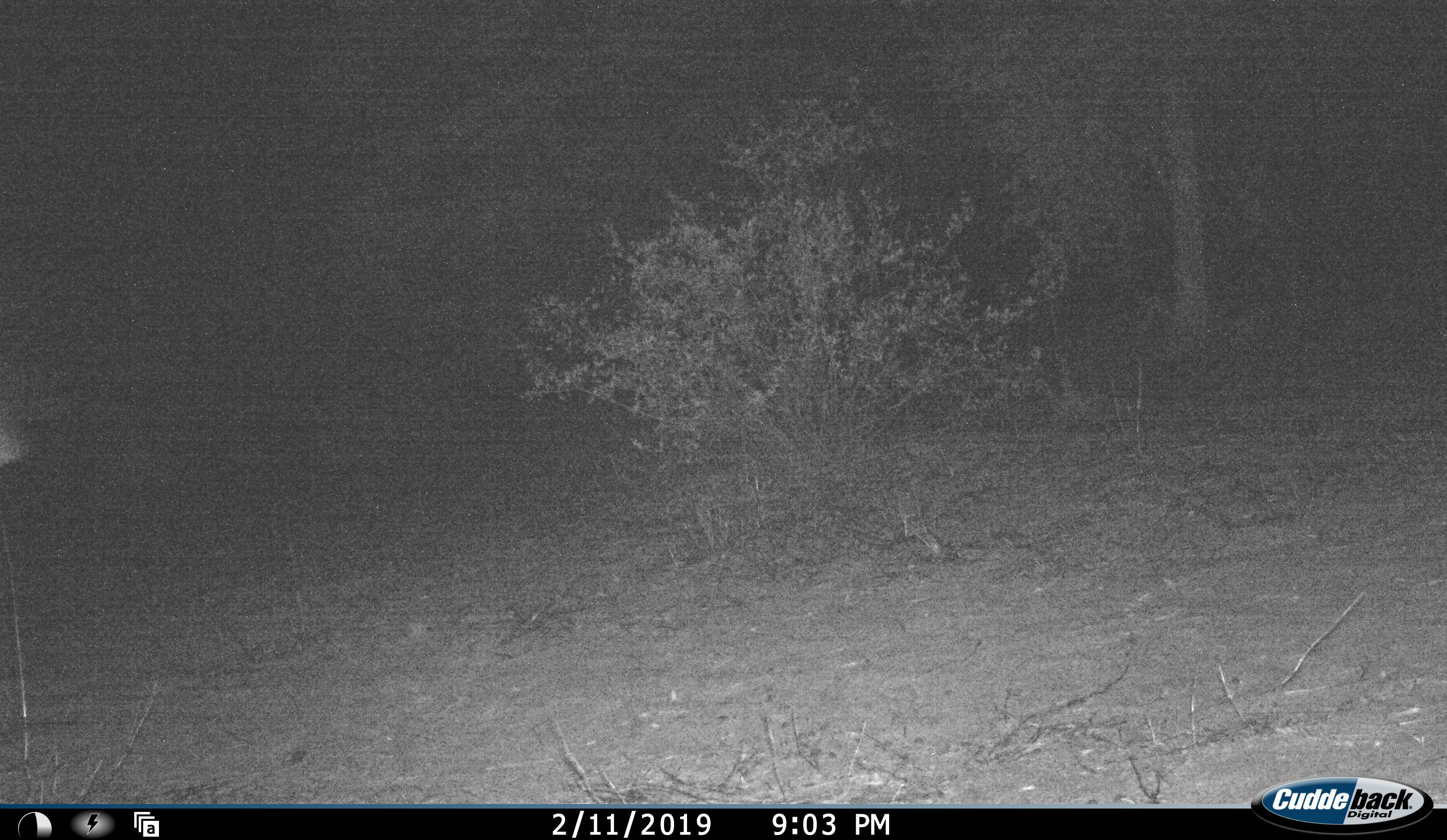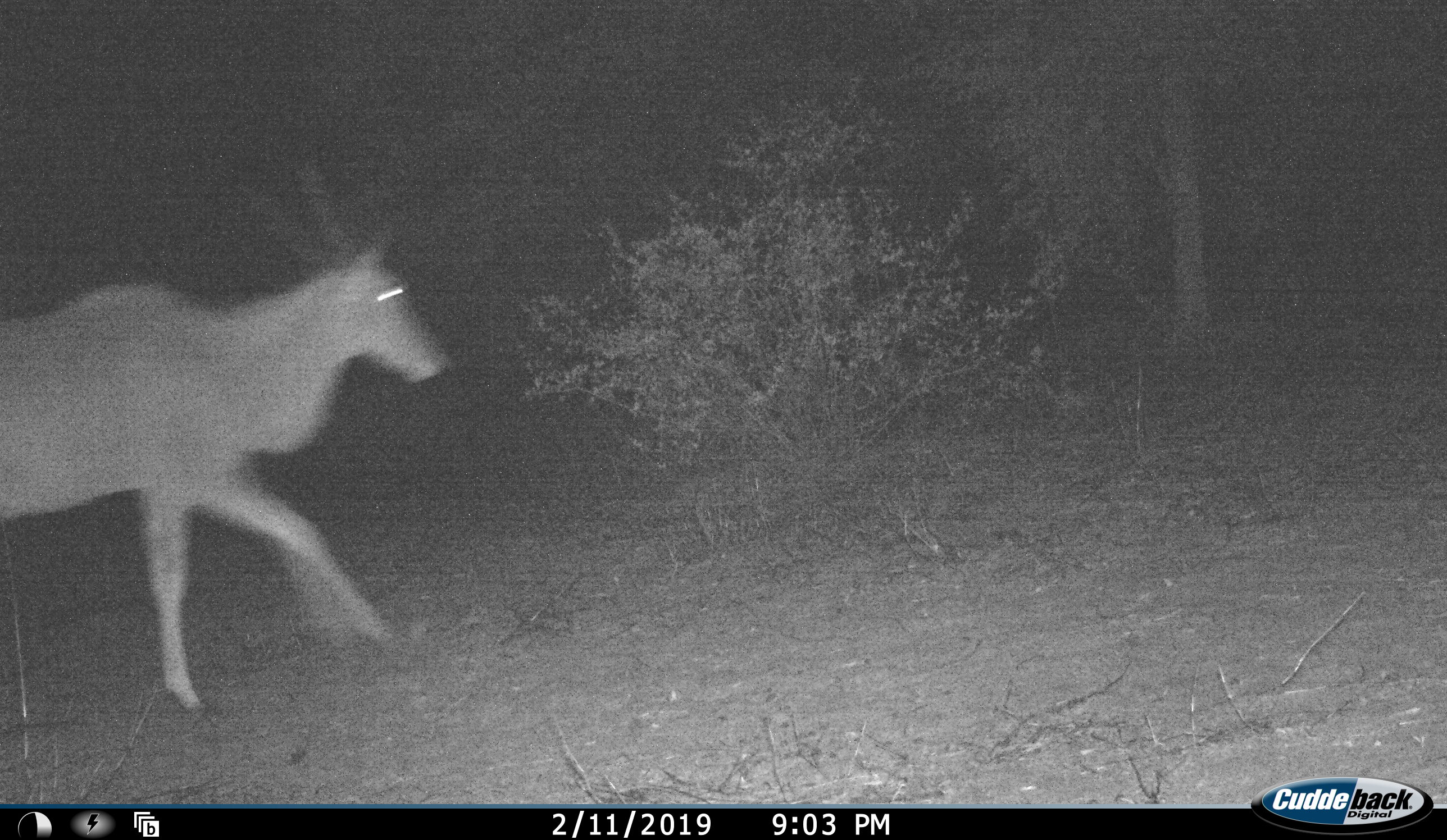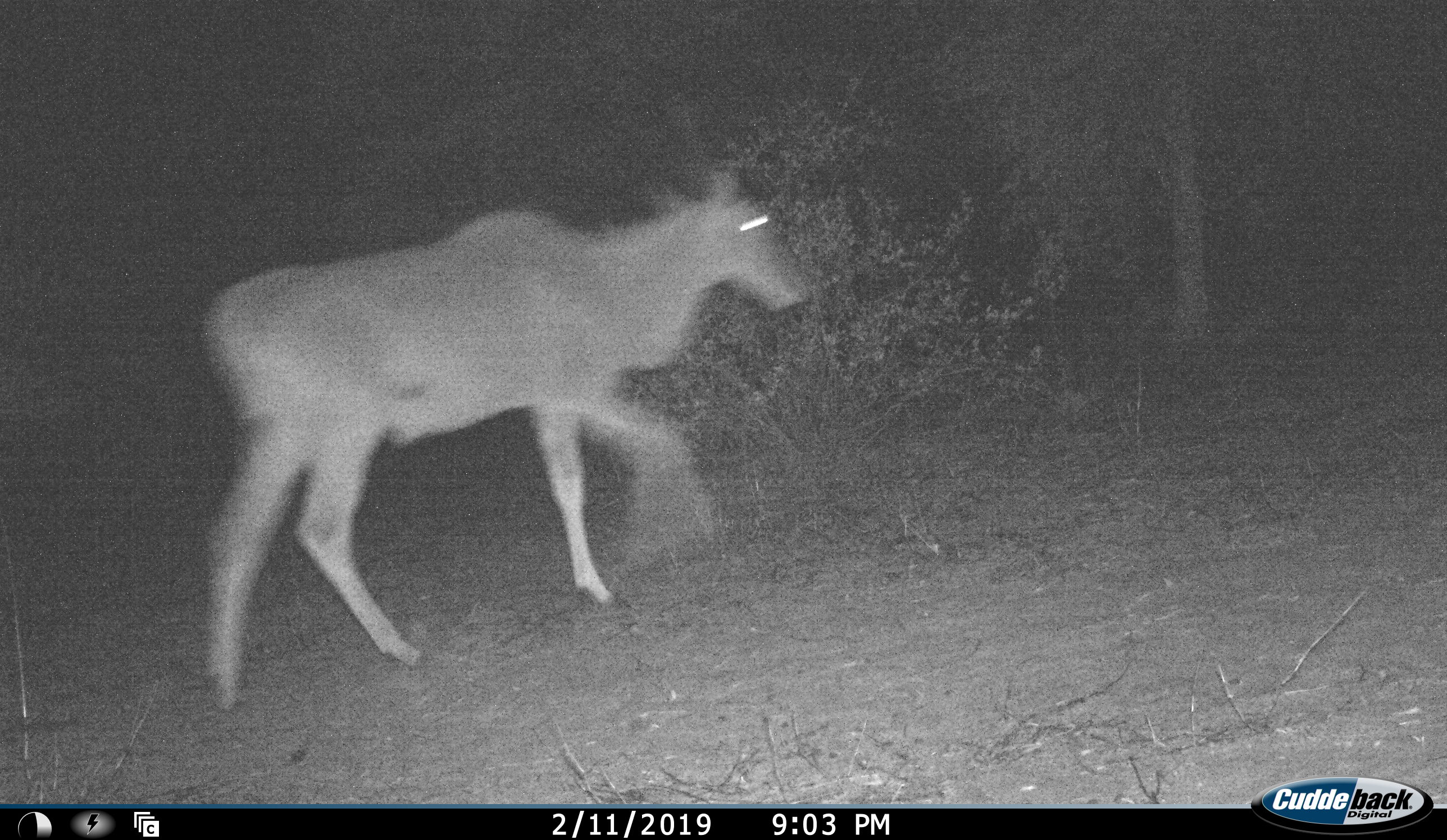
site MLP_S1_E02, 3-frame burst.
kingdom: Animalia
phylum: Chordata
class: Mammalia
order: Artiodactyla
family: Bovidae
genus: Tragelaphus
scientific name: Tragelaphus oryx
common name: eland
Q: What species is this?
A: Eland (Tragelaphus oryx).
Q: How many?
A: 1.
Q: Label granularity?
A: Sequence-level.